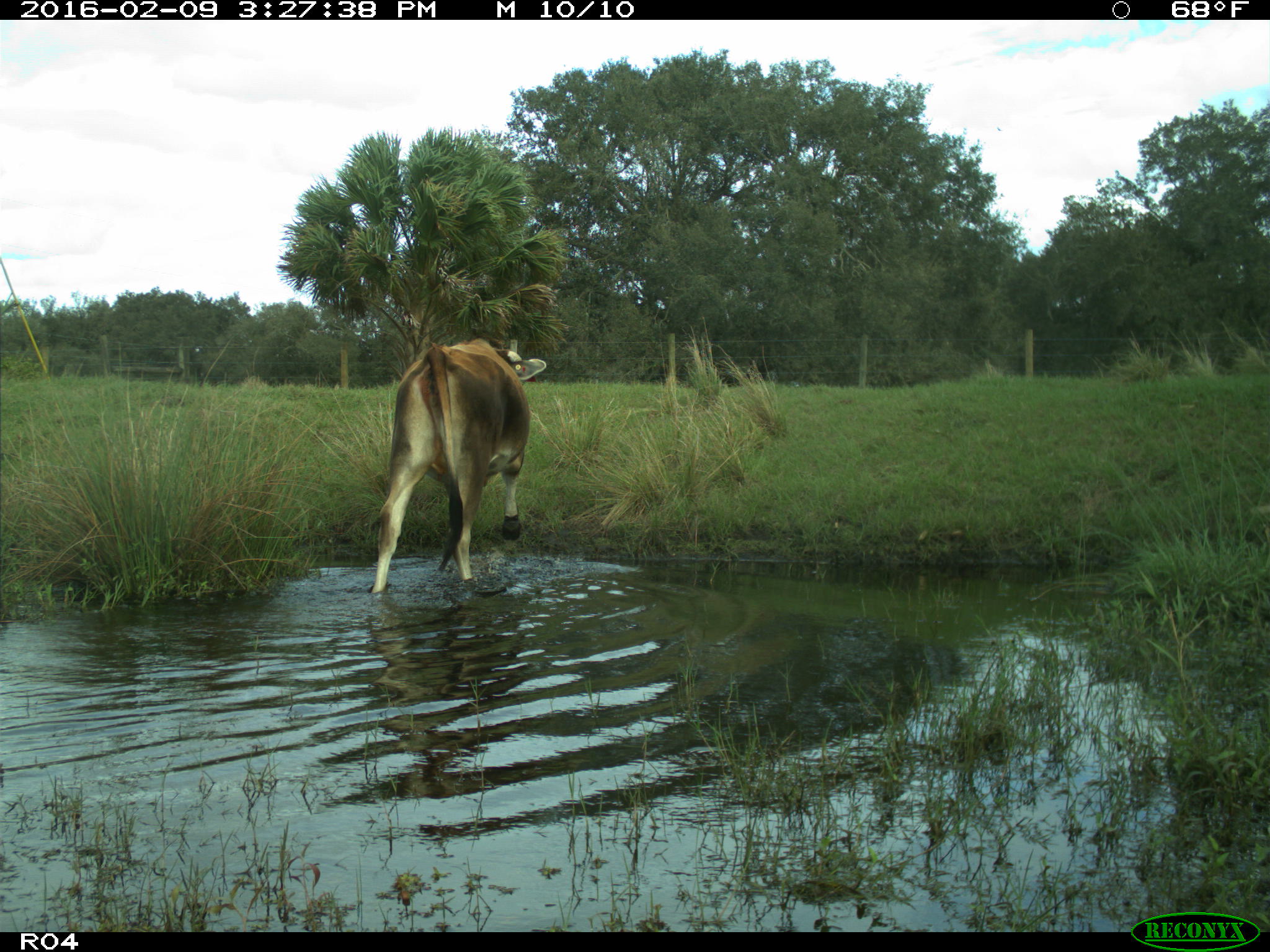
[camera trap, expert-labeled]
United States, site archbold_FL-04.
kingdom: Animalia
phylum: Chordata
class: Mammalia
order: Artiodactyla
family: Bovidae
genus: Bos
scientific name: Bos taurus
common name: domestic cow